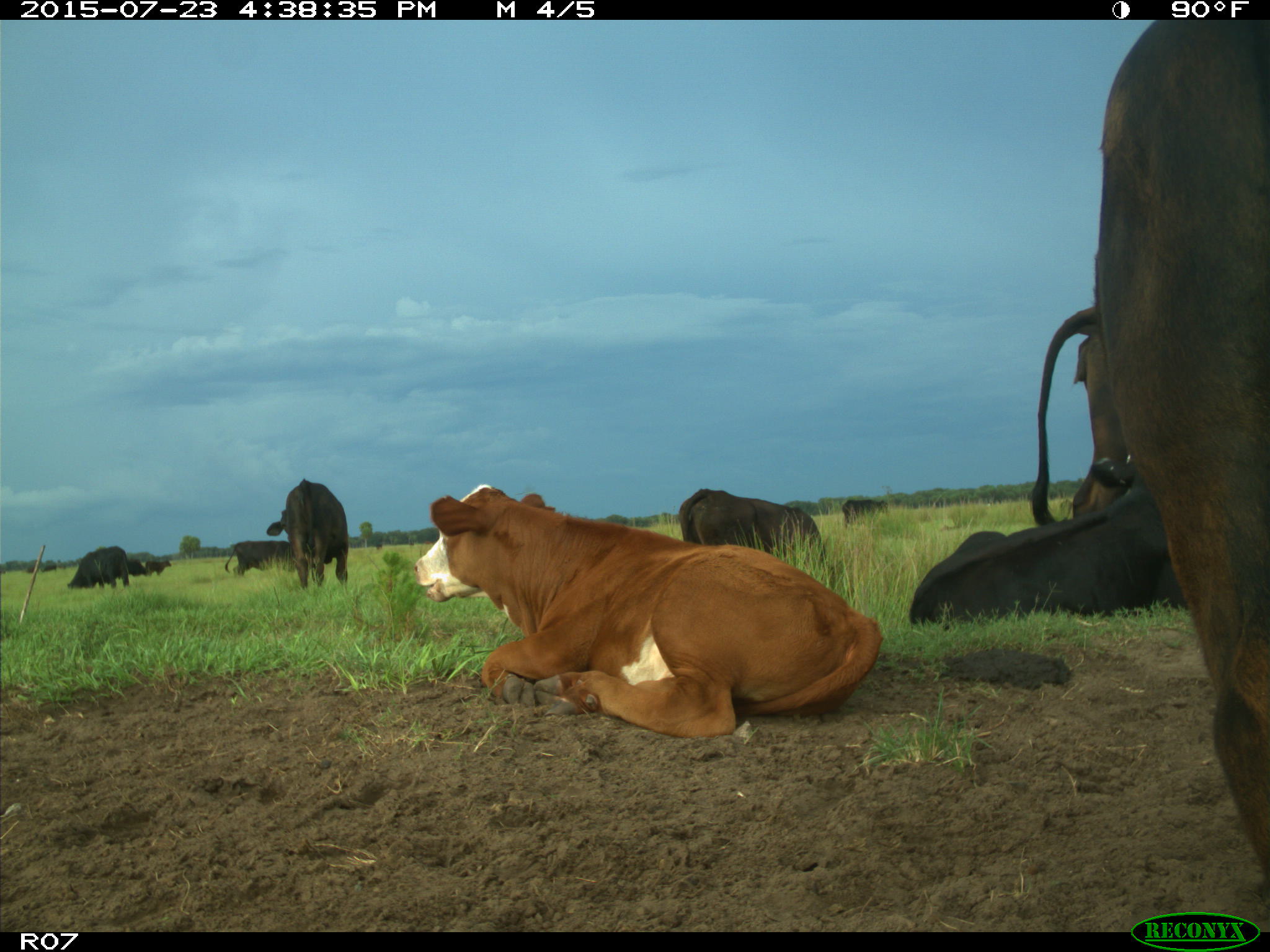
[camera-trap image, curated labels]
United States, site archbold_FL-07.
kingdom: Animalia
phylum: Chordata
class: Mammalia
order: Artiodactyla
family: Bovidae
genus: Bos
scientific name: Bos taurus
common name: domestic cow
Bos taurus (domestic cow).